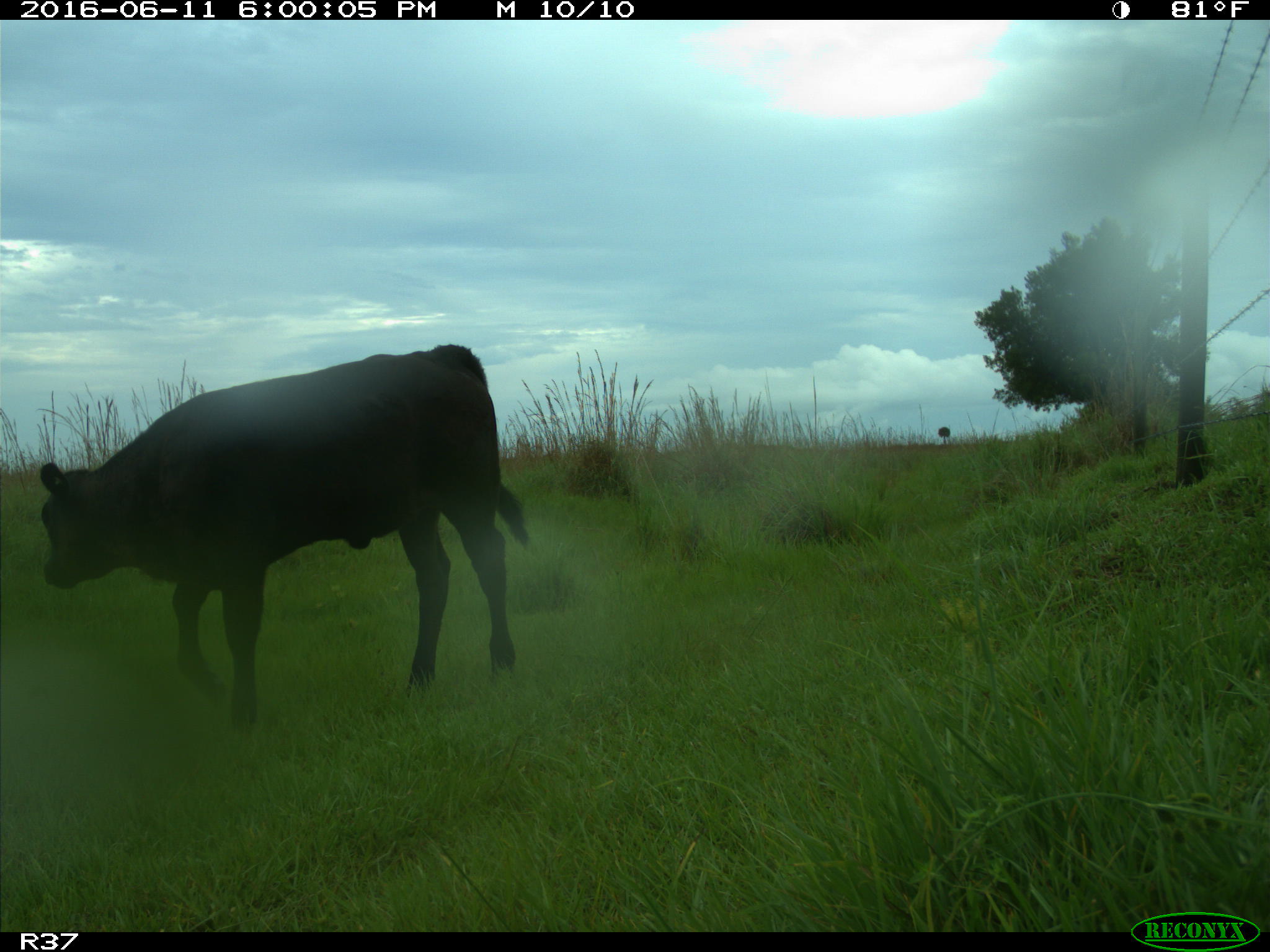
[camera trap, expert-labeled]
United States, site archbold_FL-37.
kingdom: Animalia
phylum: Chordata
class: Mammalia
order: Artiodactyla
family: Bovidae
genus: Bos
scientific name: Bos taurus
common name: domestic cow